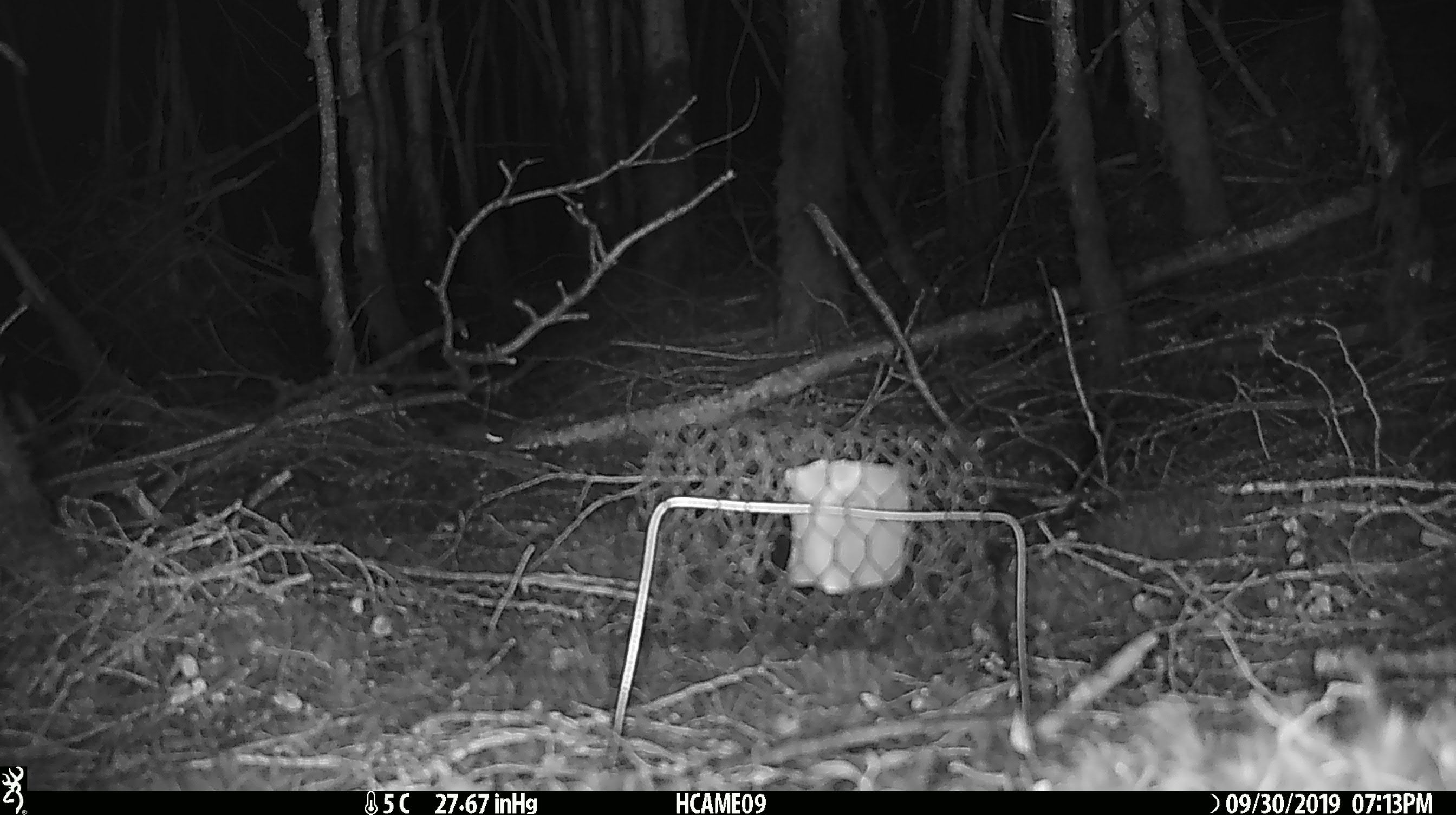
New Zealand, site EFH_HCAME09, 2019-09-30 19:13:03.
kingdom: Animalia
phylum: Chordata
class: Mammalia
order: Rodentia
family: Muridae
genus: Mus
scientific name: Mus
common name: mouse